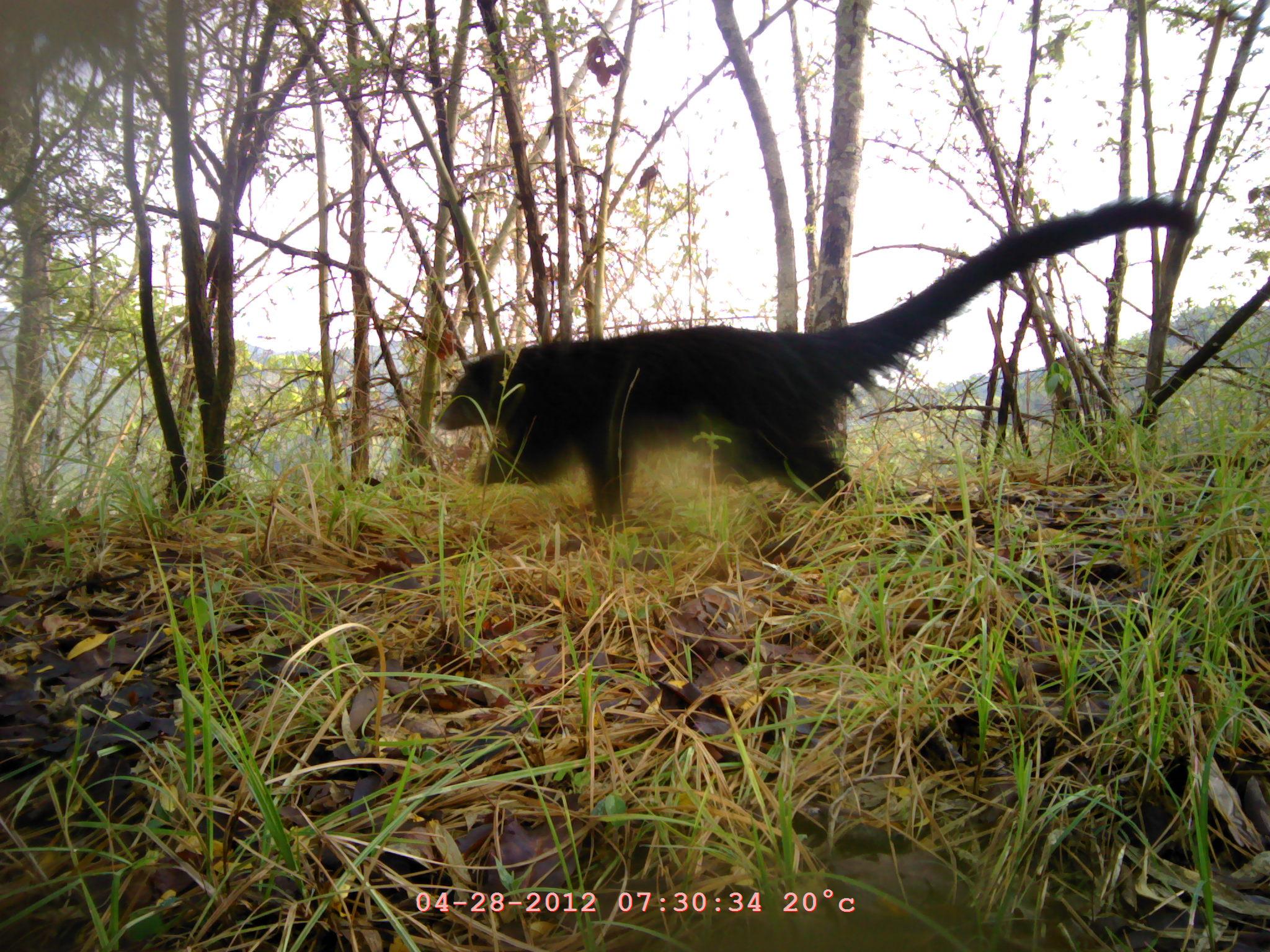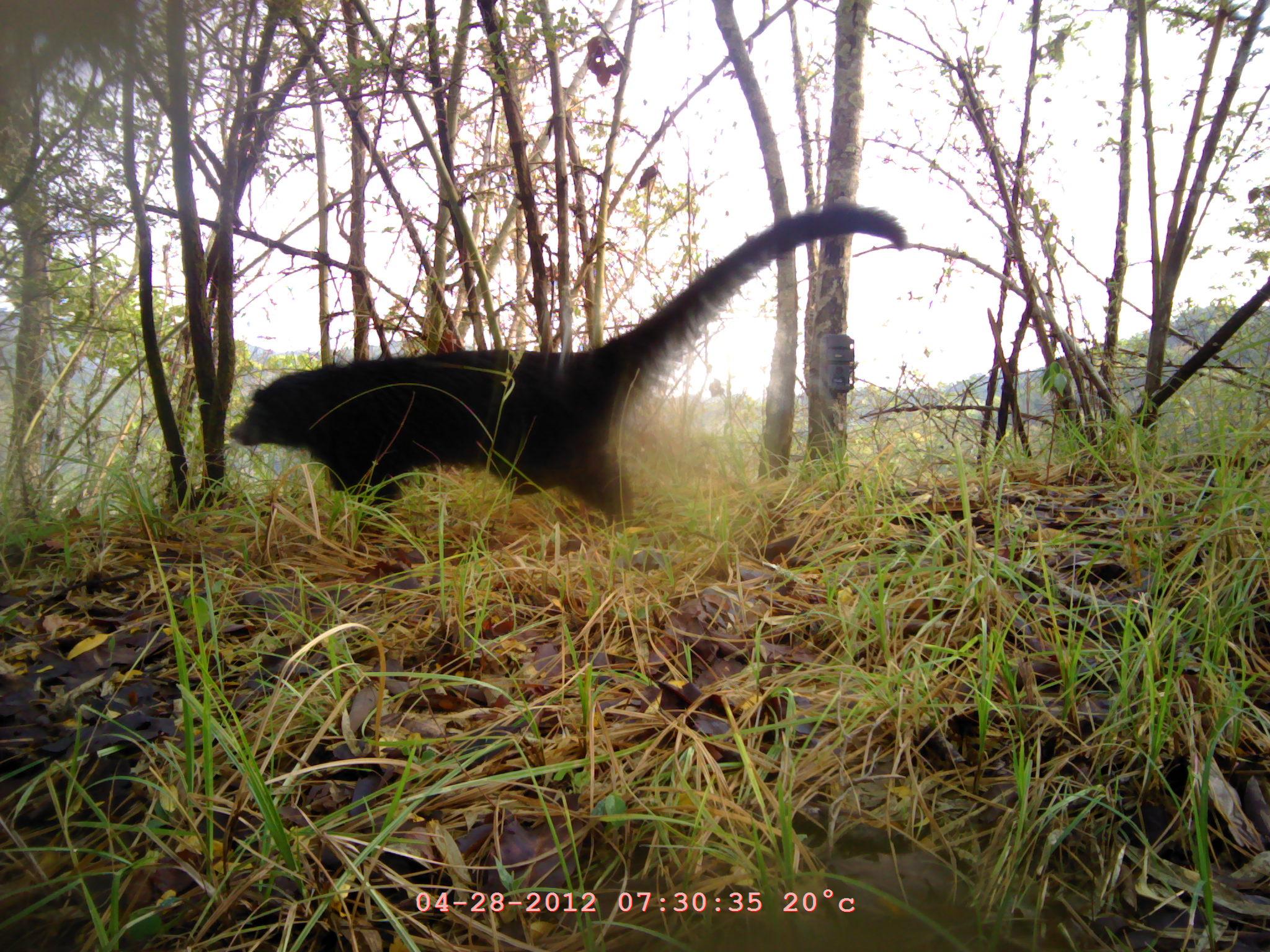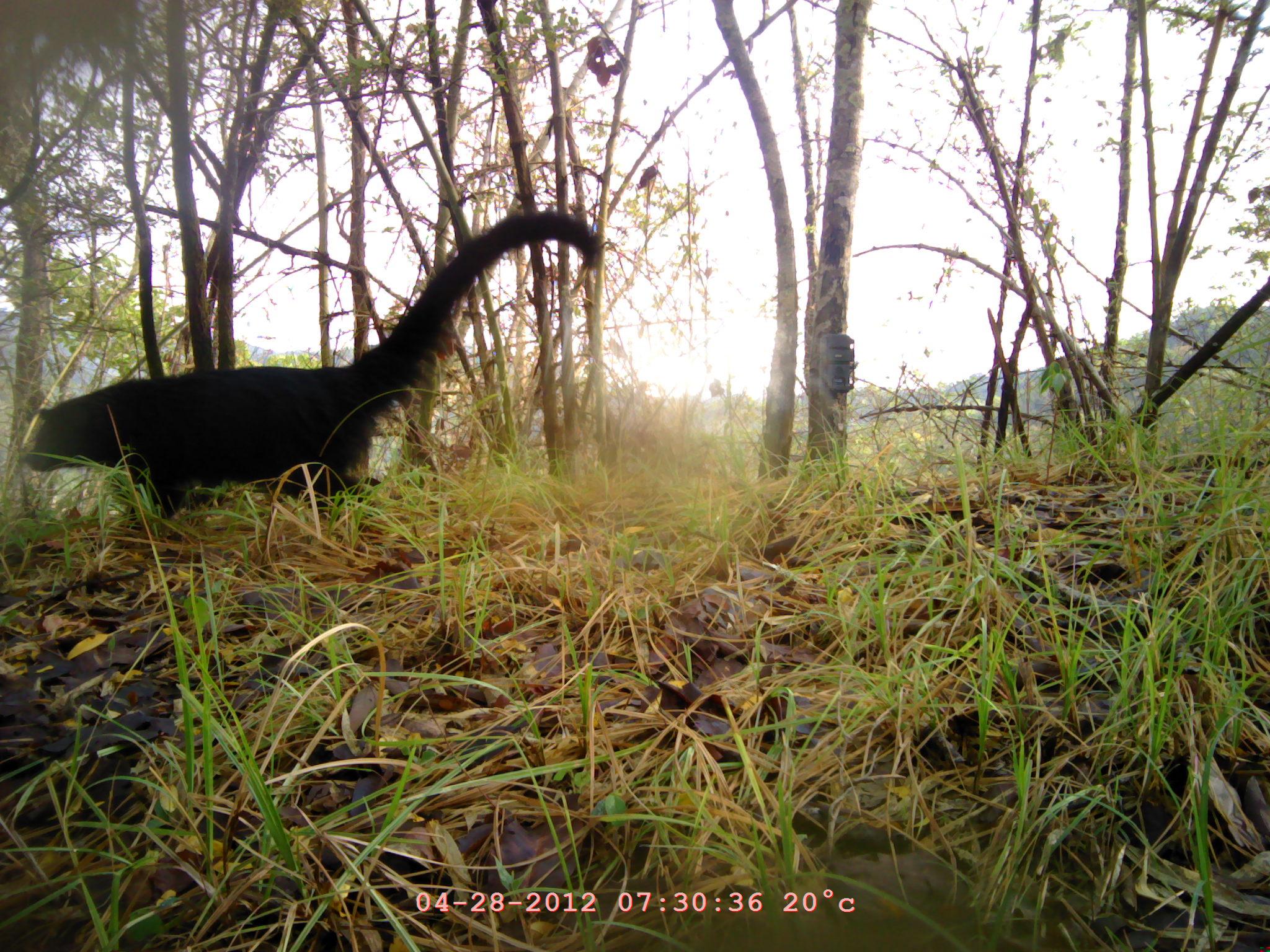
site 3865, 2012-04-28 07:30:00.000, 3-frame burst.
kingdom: Animalia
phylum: Chordata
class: Mammalia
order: Carnivora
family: Viverridae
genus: Arctictis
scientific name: Arctictis binturong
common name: binturong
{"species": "Arctictis binturong (binturong)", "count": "1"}